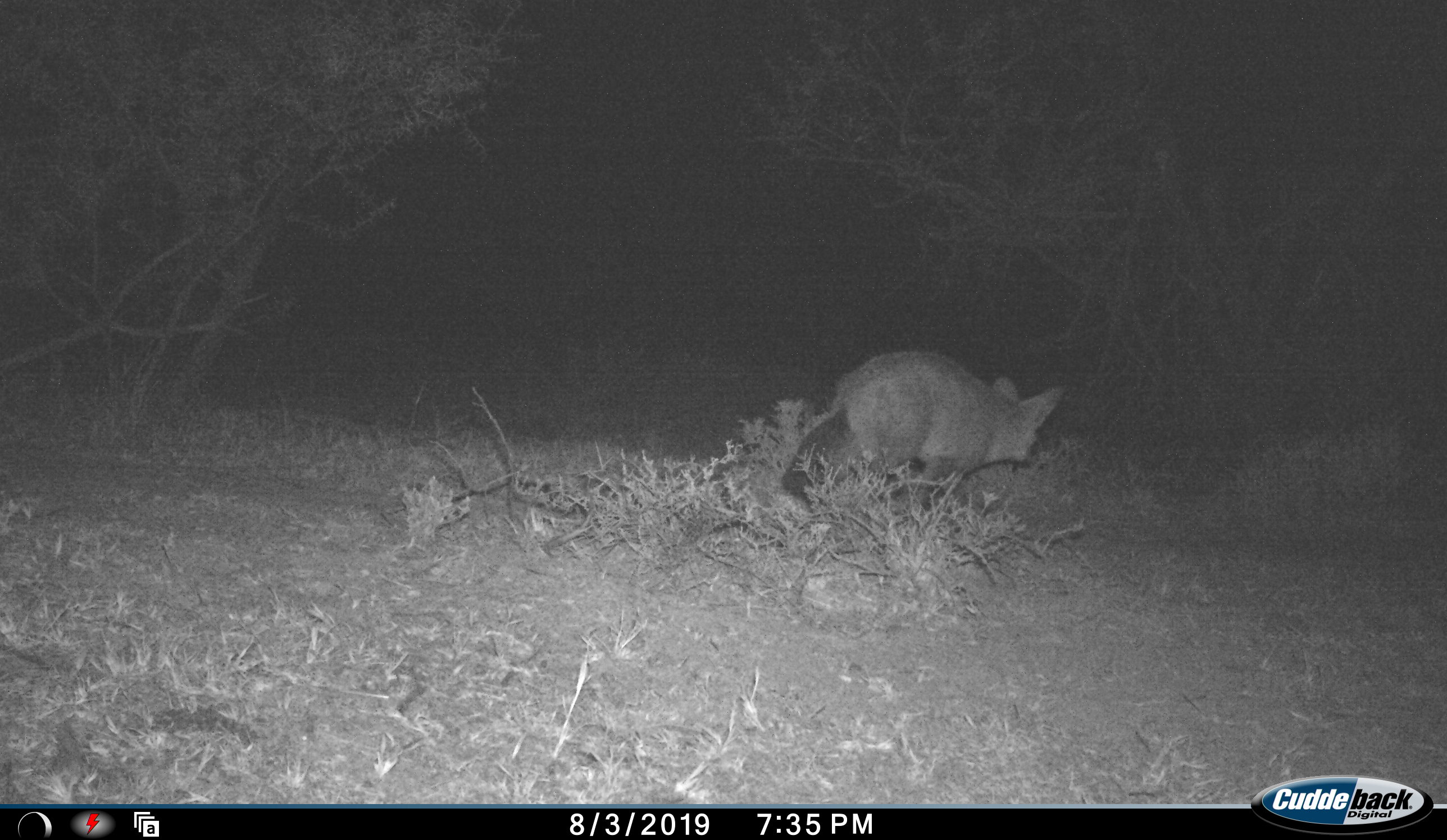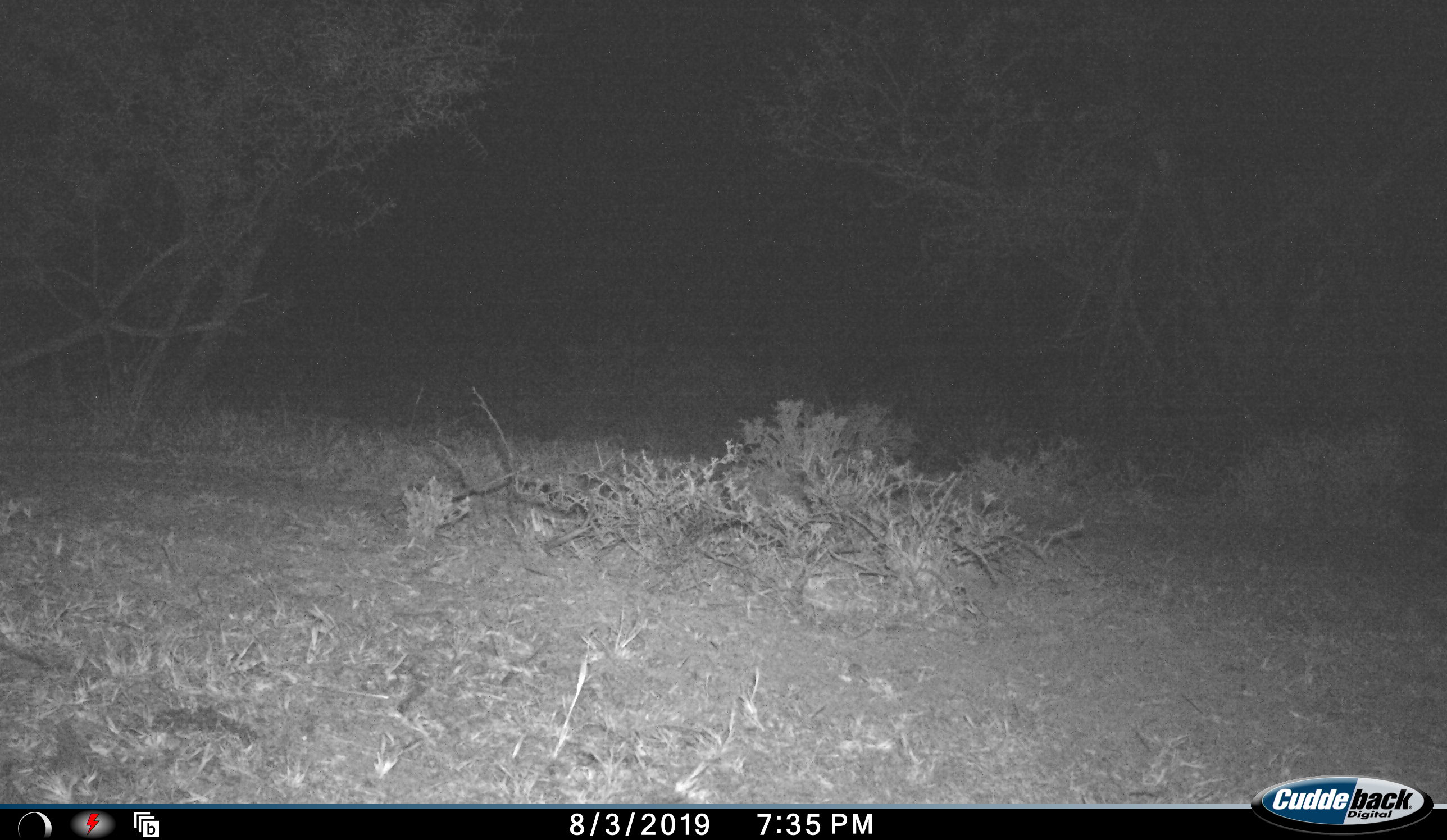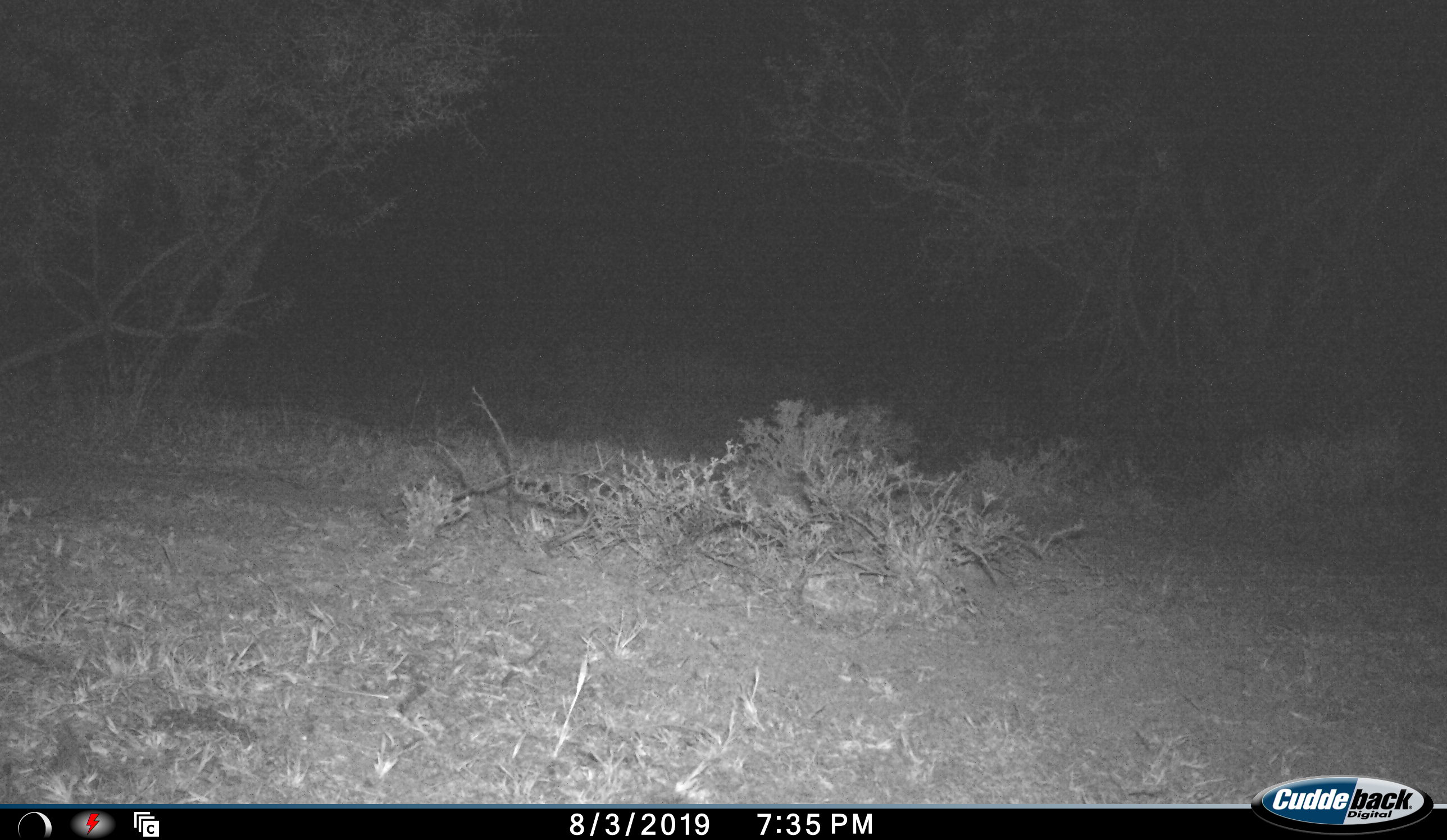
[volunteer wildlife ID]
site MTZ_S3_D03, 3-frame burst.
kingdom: Animalia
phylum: Chordata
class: Mammalia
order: Carnivora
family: Canidae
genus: Otocyon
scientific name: Otocyon megalotis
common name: bat-eared fox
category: foxbateared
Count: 1.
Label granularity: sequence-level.